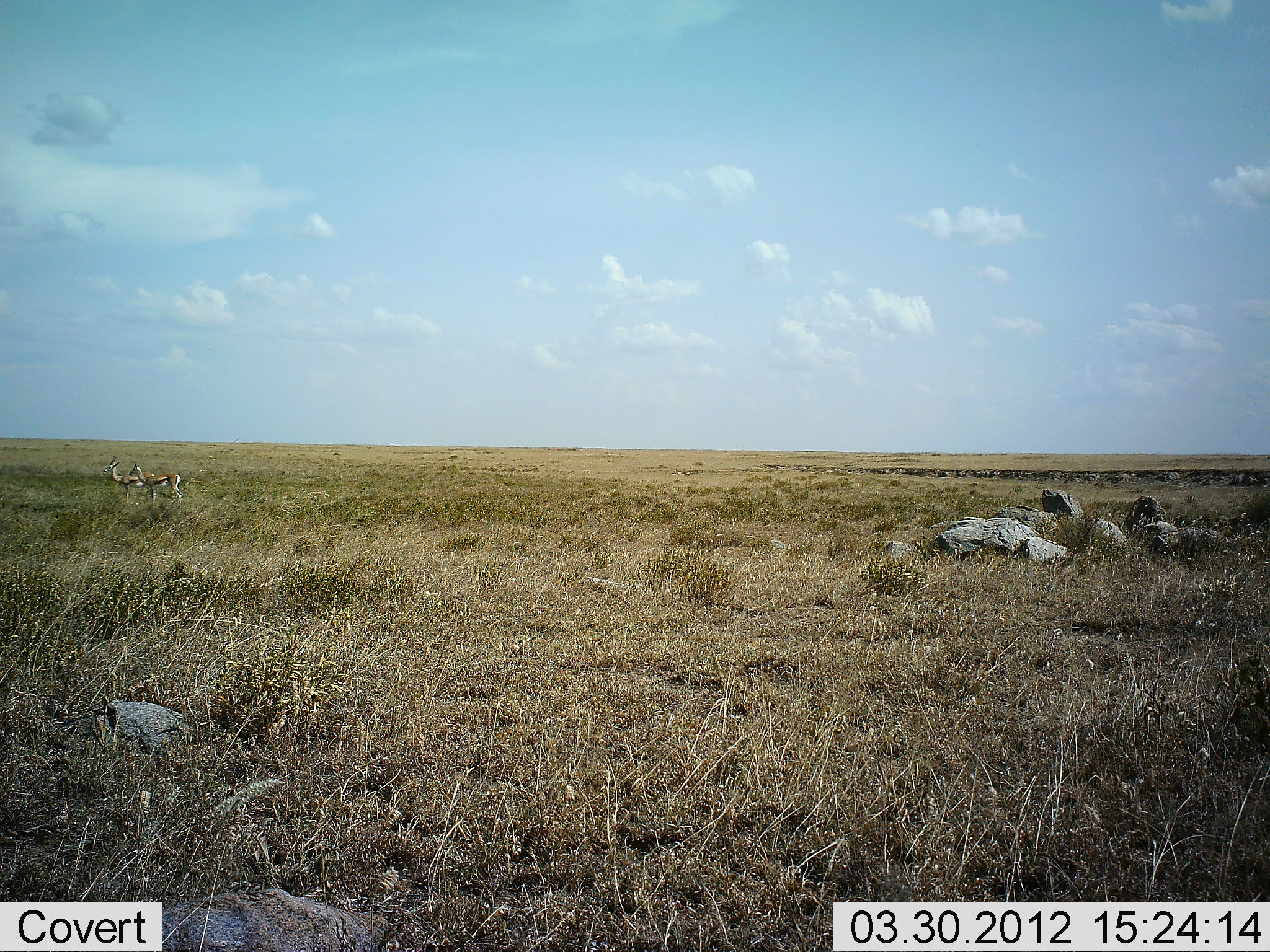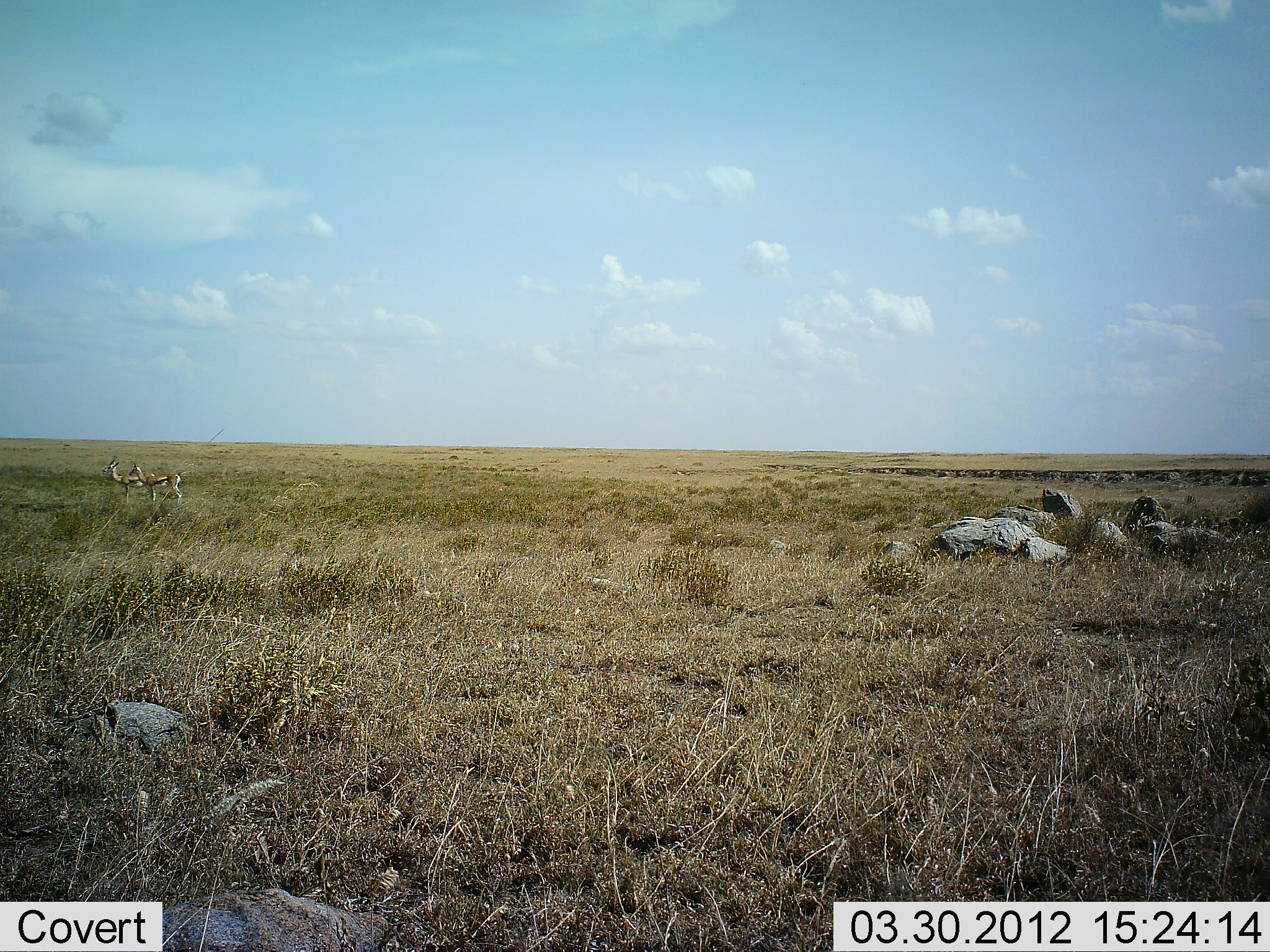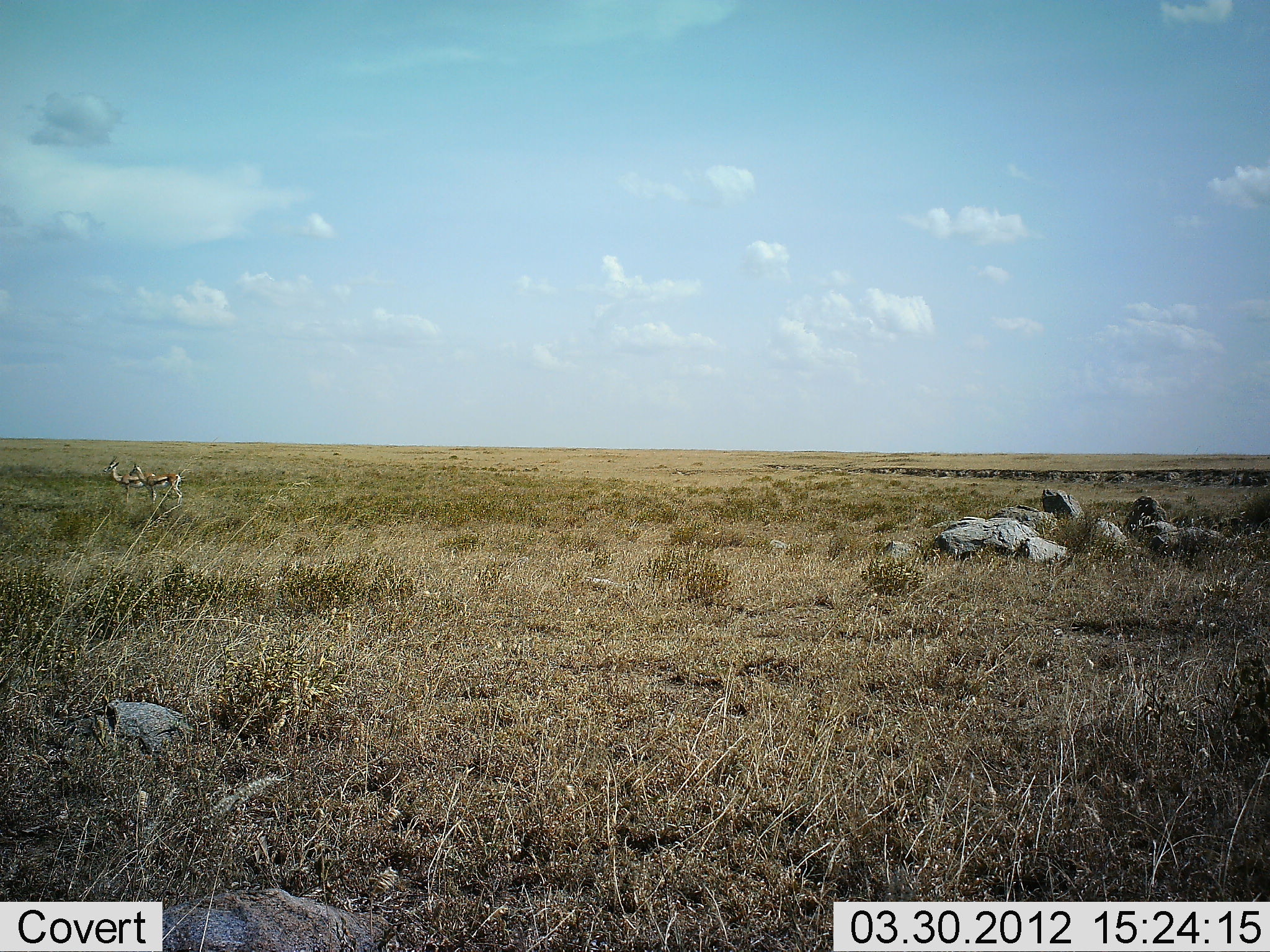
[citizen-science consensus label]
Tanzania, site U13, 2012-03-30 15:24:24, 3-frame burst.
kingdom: Animalia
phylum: Chordata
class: Mammalia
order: Artiodactyla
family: Bovidae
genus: Eudorcas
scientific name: Eudorcas thomsonii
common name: thomson's gazelle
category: gazellethomsons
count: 2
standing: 100%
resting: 0%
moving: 0%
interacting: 0%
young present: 0%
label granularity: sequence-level